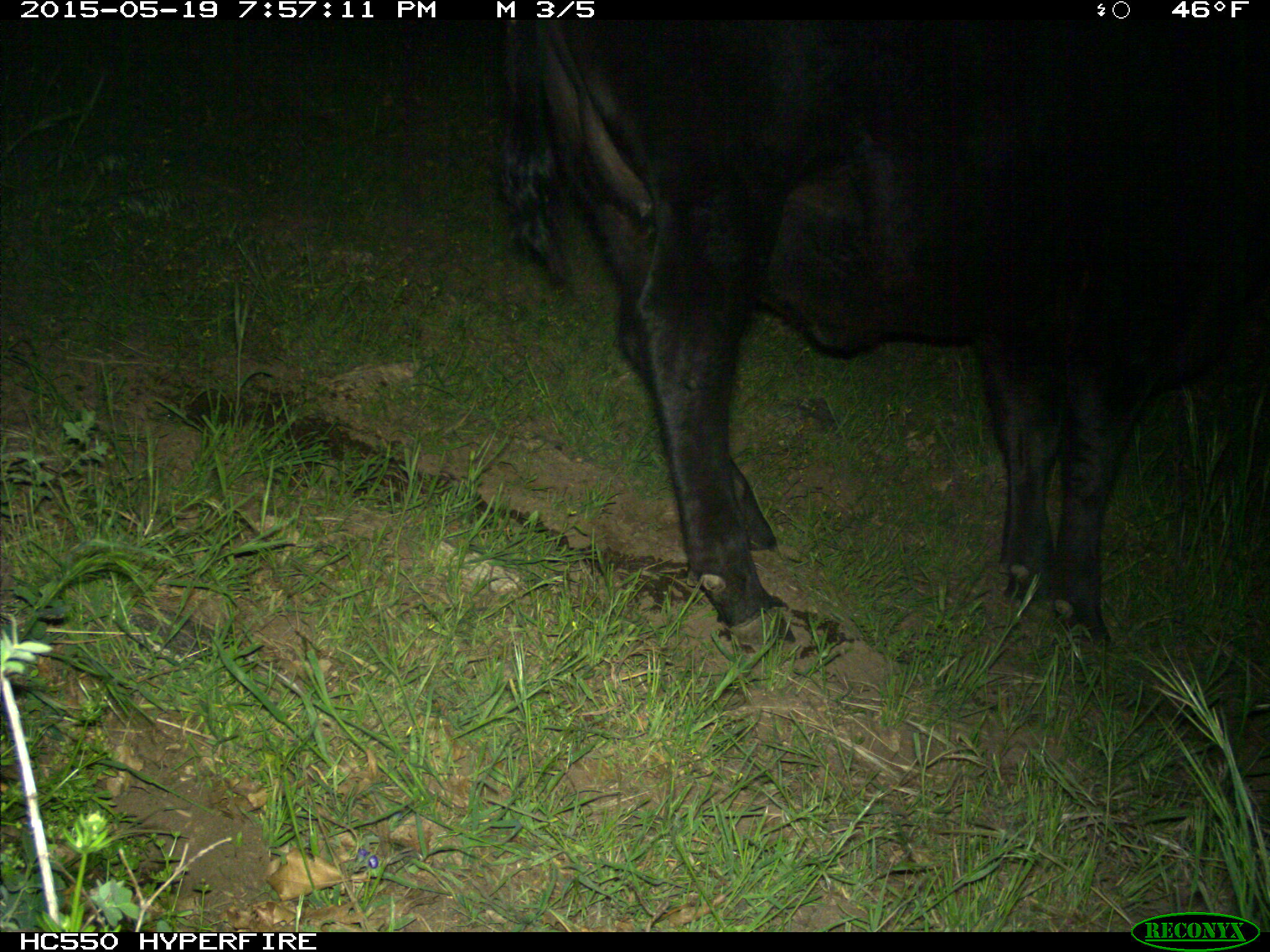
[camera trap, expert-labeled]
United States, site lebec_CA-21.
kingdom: Animalia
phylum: Chordata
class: Mammalia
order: Artiodactyla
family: Bovidae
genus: Bos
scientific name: Bos taurus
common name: domestic cow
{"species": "Bos taurus (domestic cow)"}